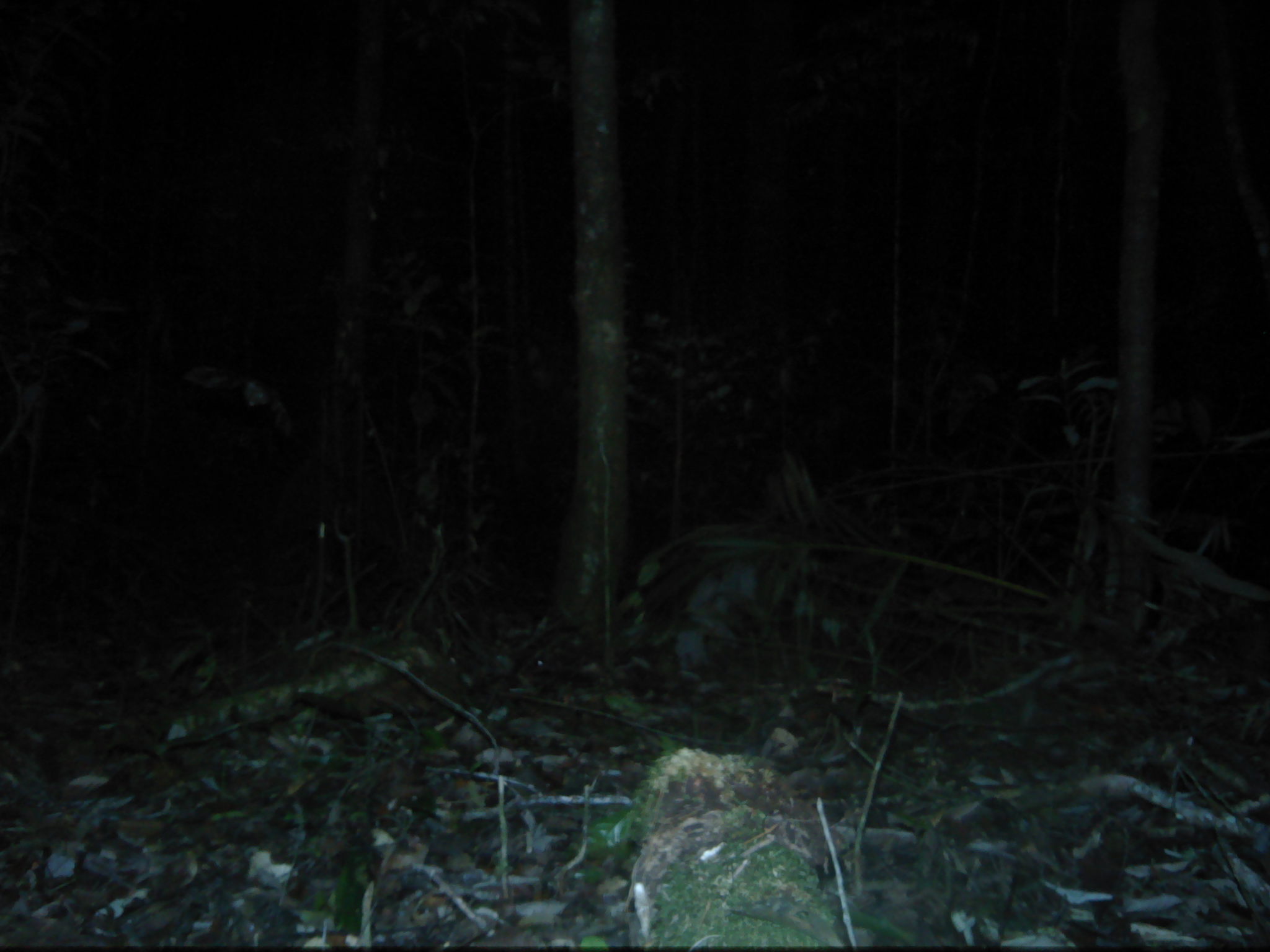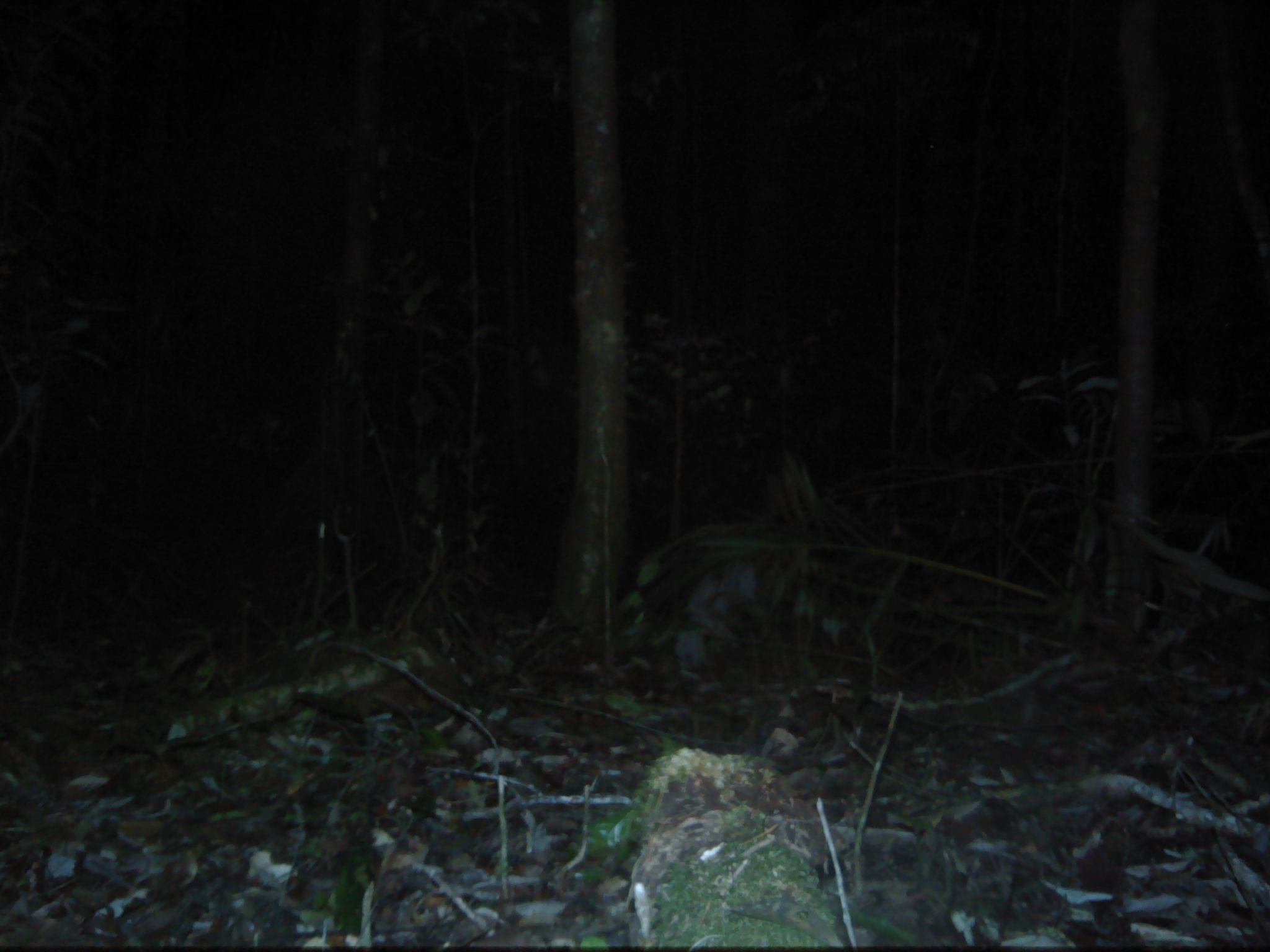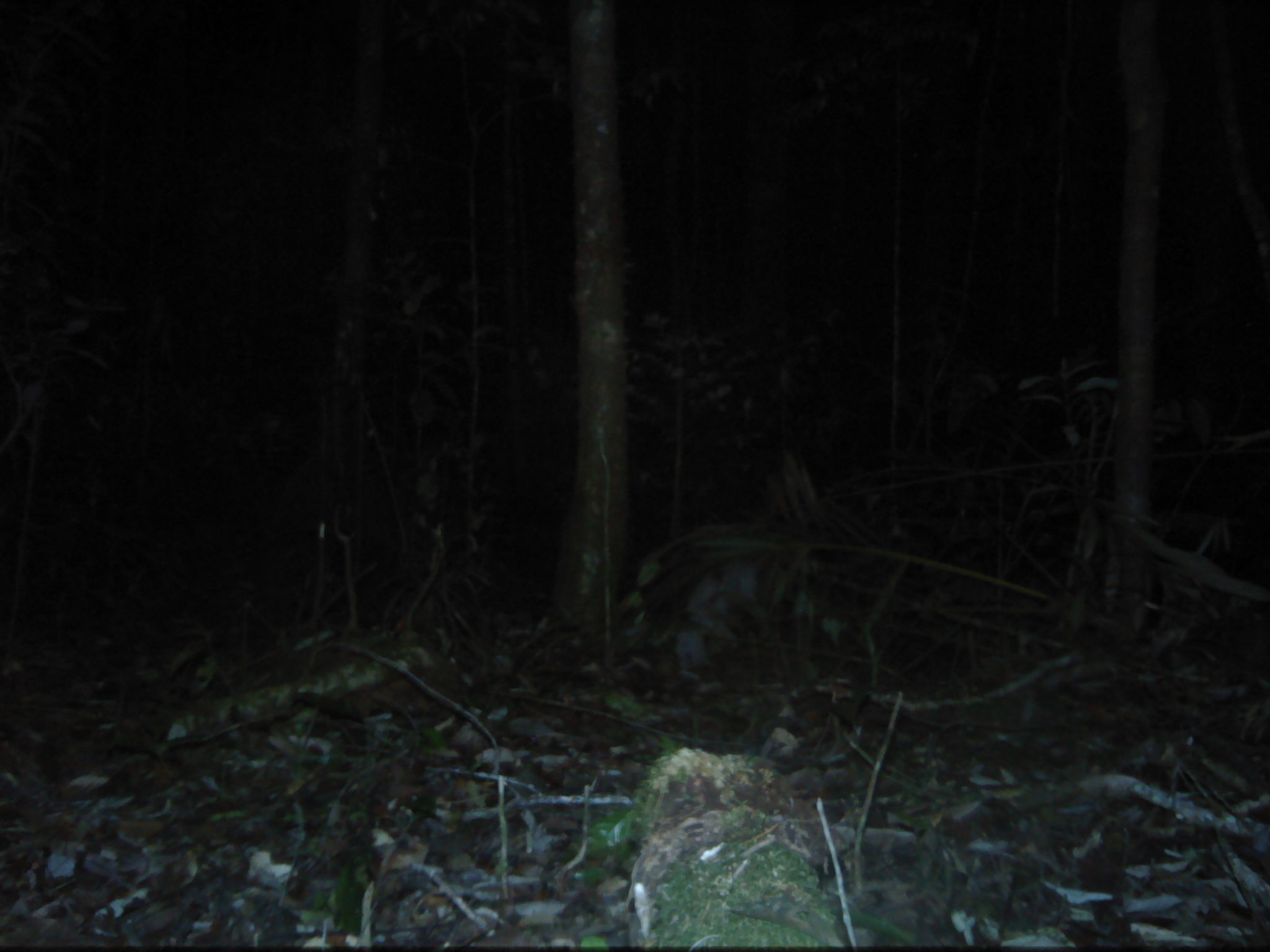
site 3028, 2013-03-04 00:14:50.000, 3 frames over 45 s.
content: unidentified animal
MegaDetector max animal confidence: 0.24